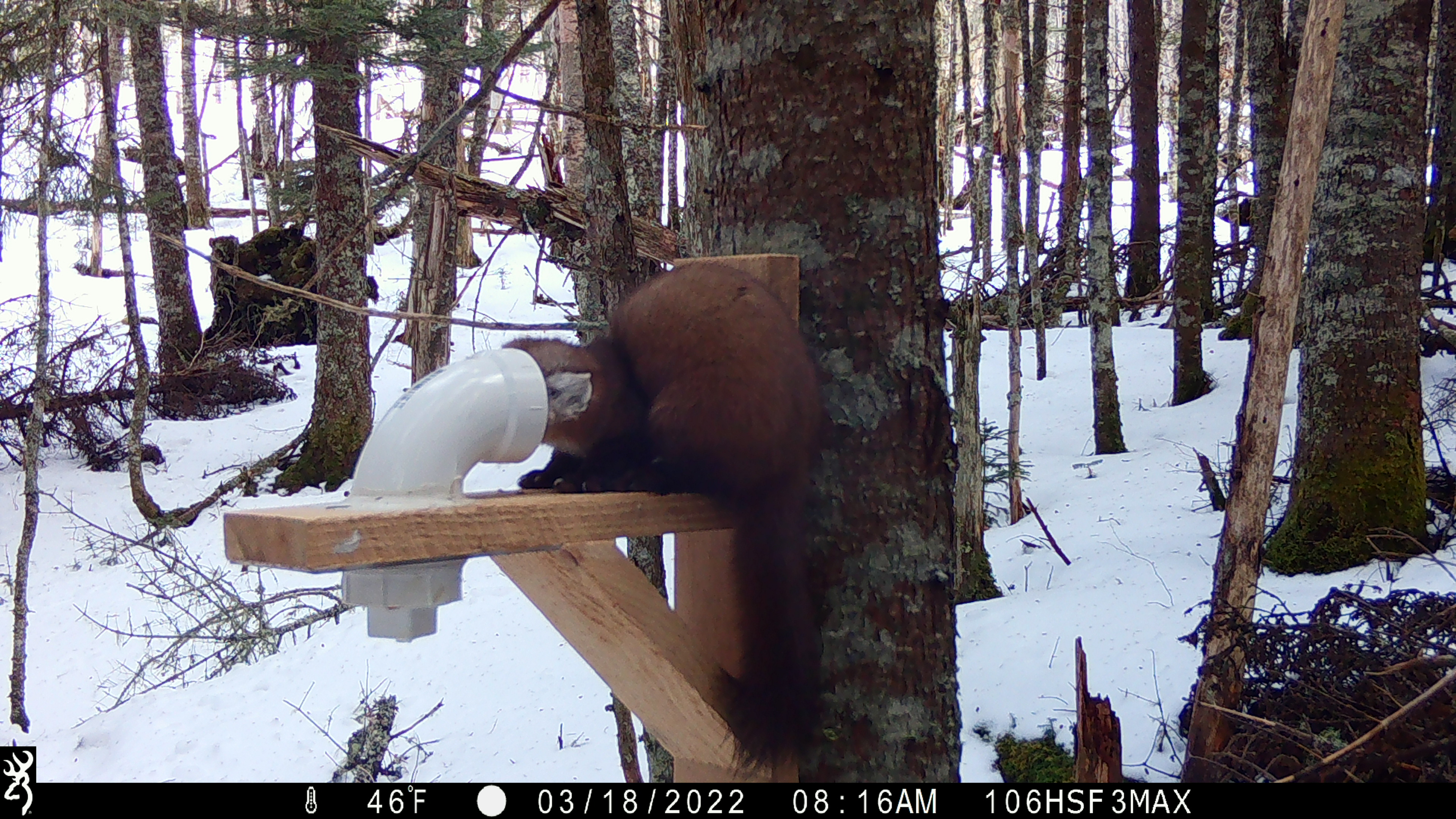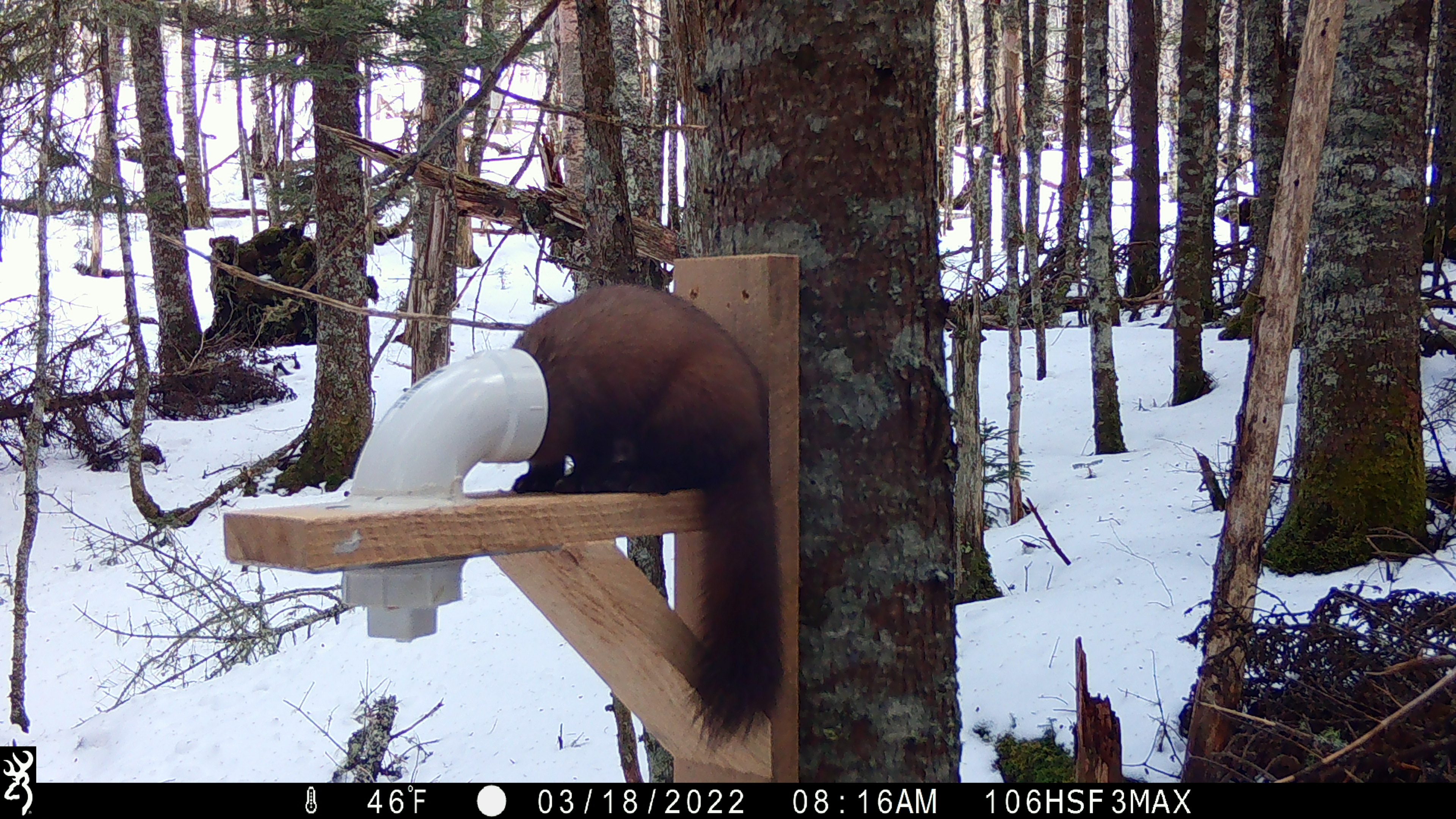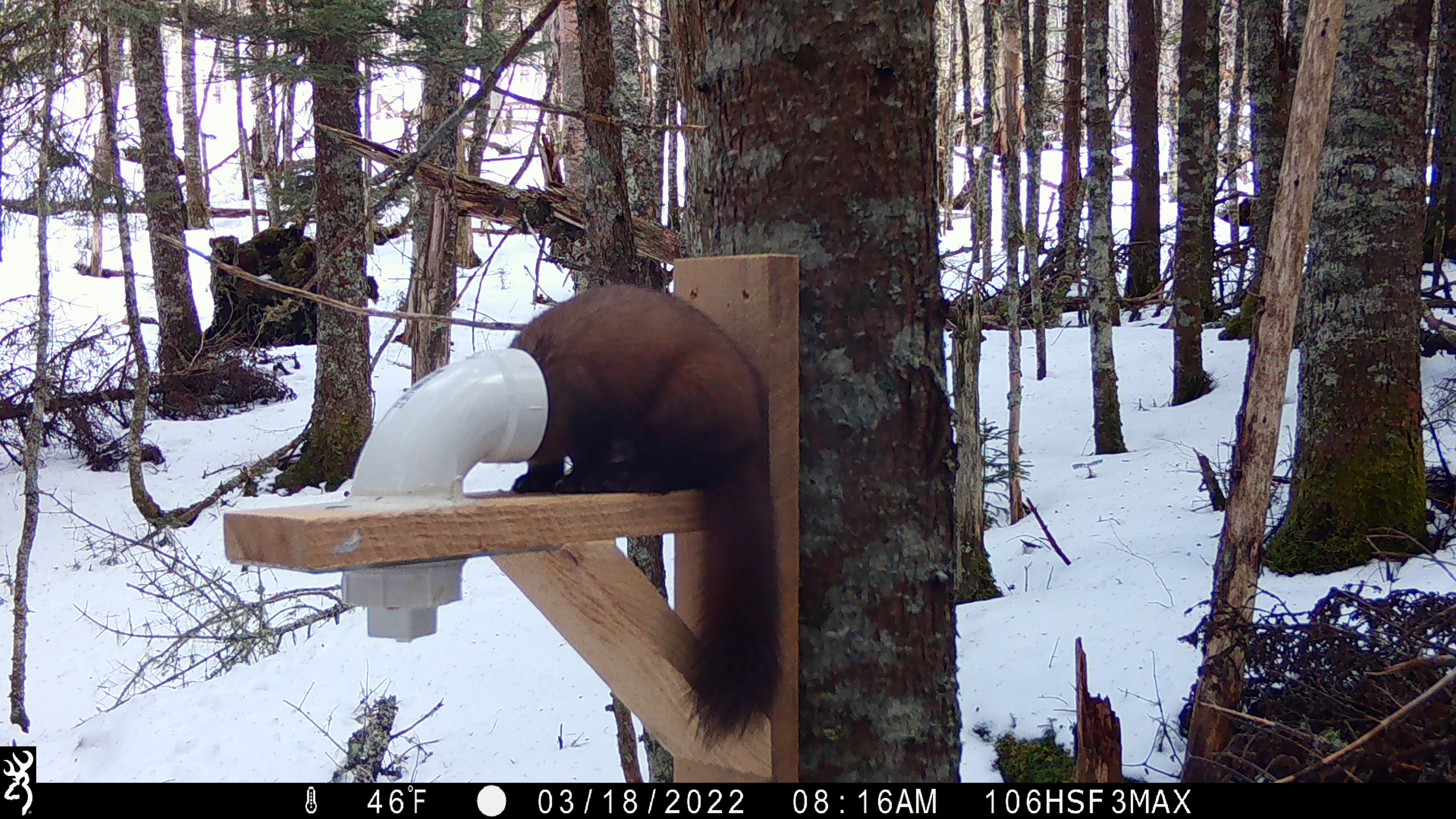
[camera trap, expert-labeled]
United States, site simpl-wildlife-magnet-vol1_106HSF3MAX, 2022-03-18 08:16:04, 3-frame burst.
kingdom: Animalia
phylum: Chordata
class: Mammalia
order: Carnivora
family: Mustelidae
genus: Martes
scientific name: Martes americana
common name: american marten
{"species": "american marten (Martes americana)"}